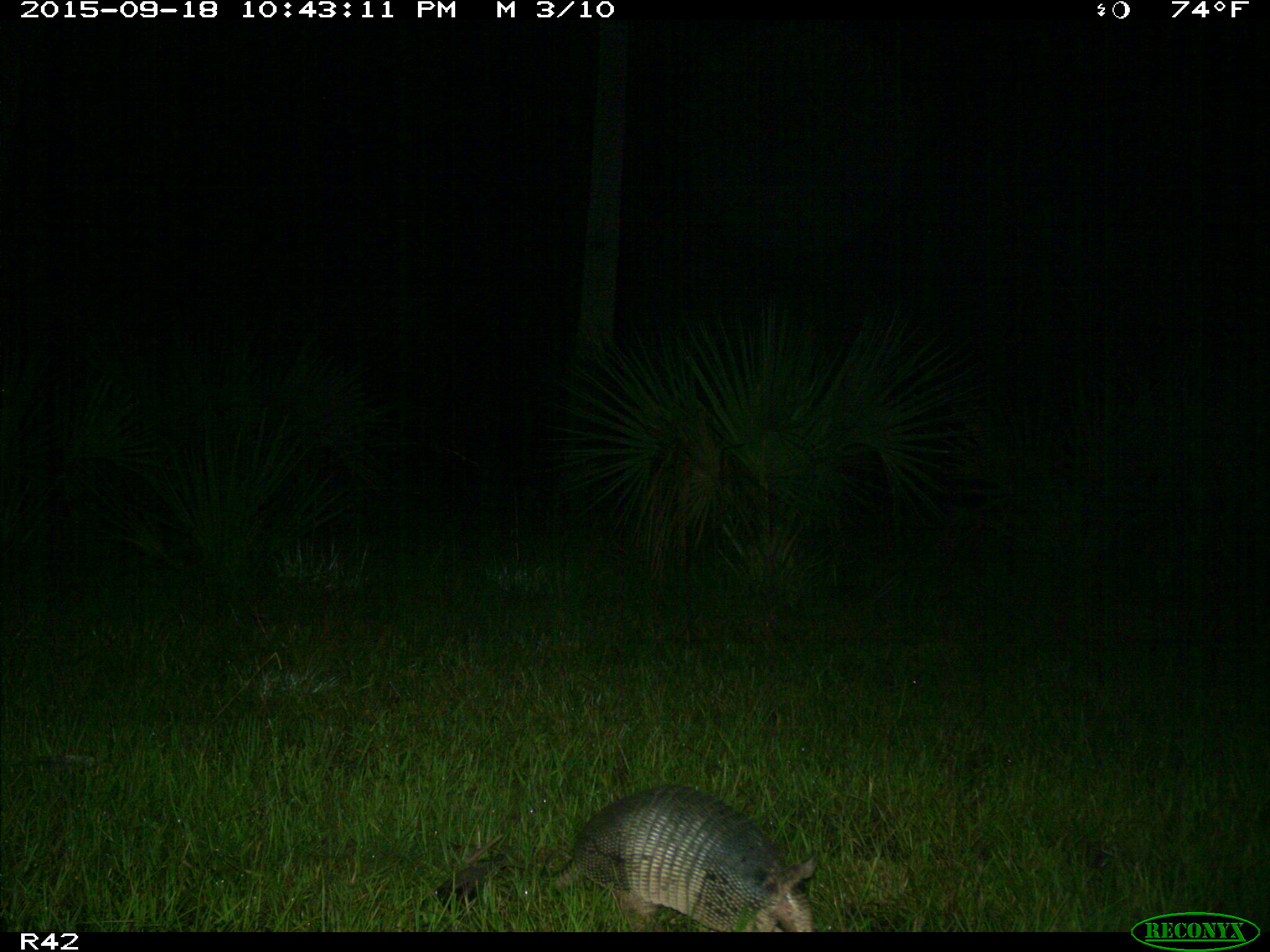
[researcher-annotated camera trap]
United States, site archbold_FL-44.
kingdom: Animalia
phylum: Chordata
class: Mammalia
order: Cingulata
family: Dasypodidae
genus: Dasypus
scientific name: Dasypus novemcinctus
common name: nine-banded armadillo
Dasypus novemcinctus (nine-banded armadillo).